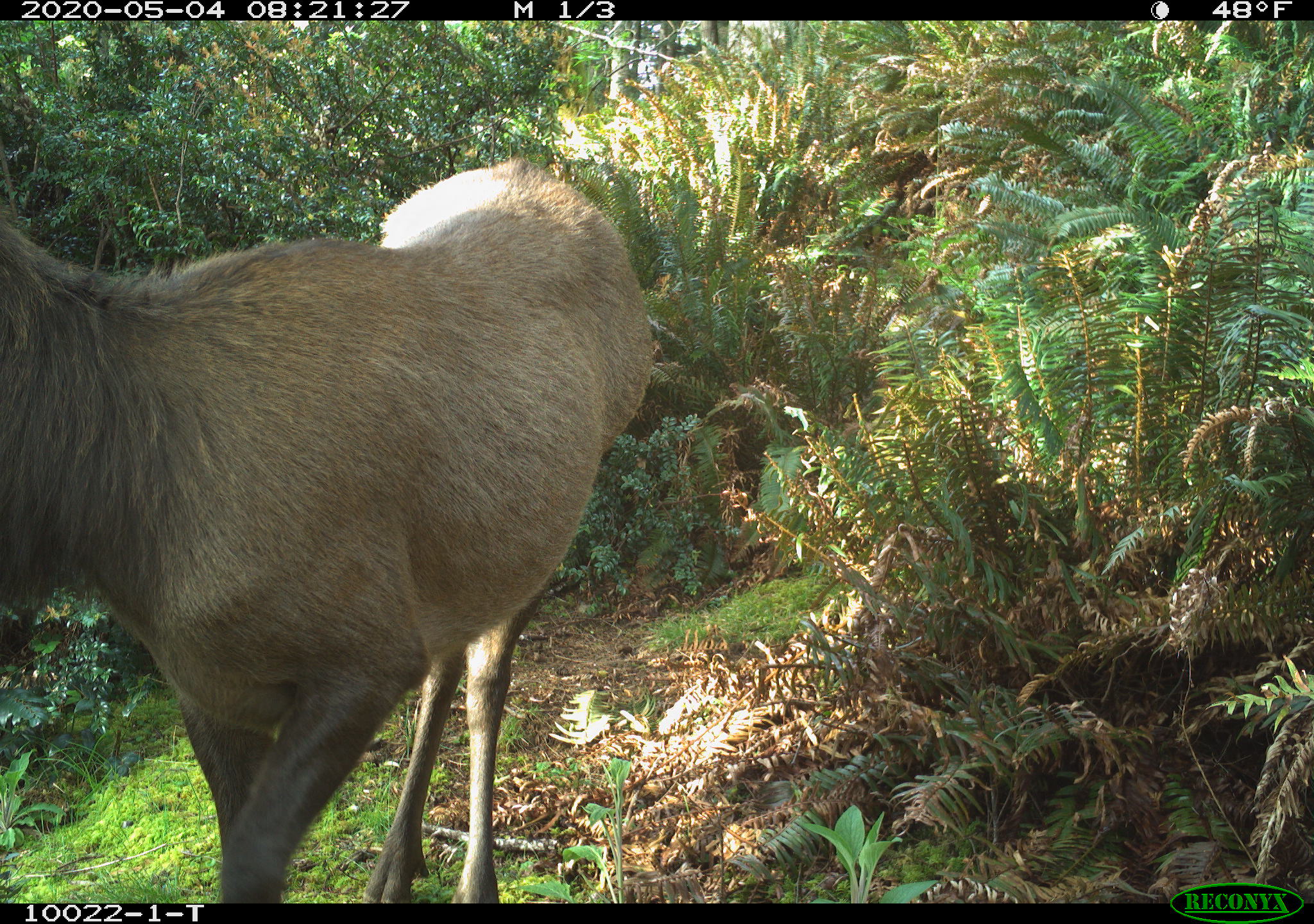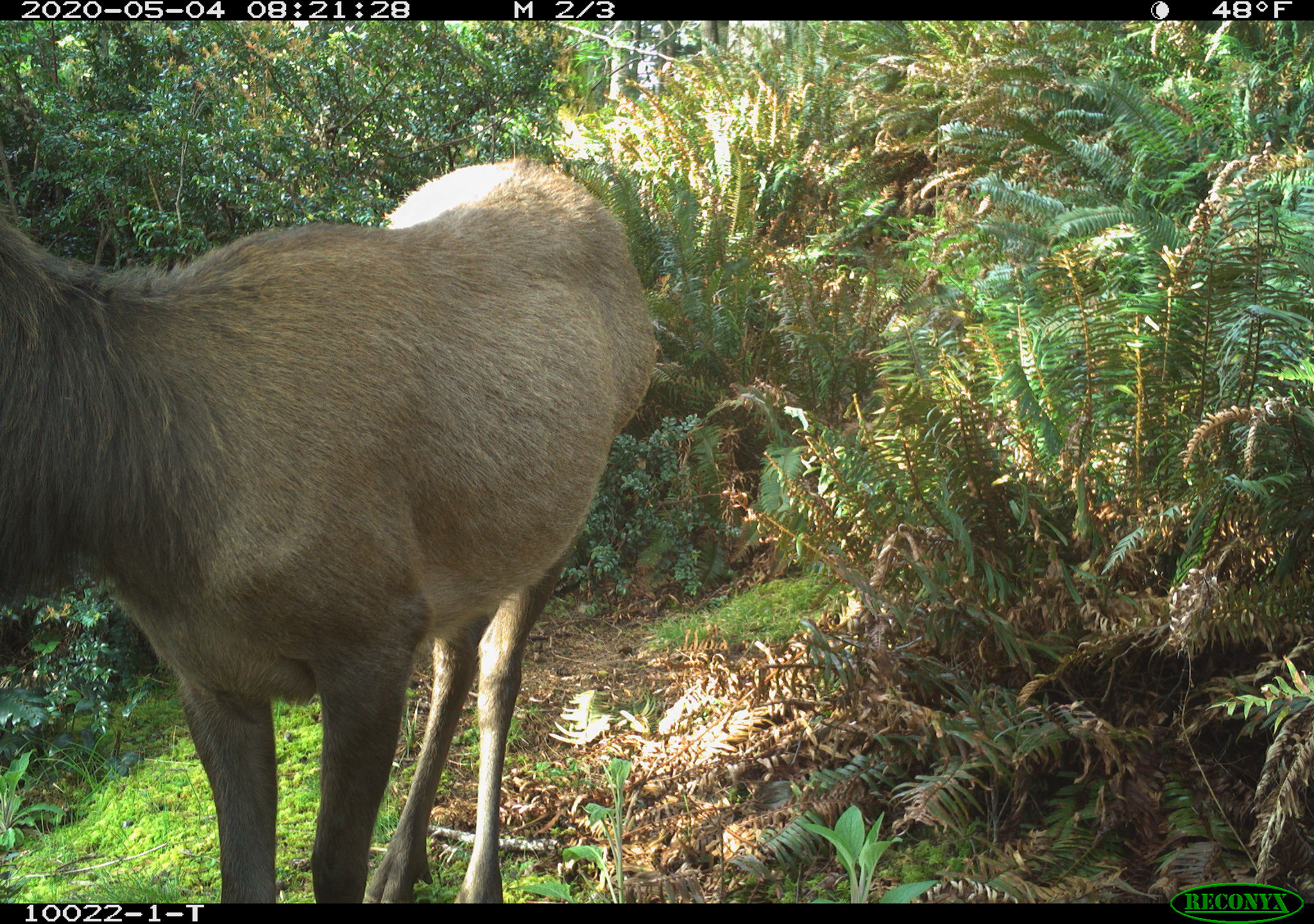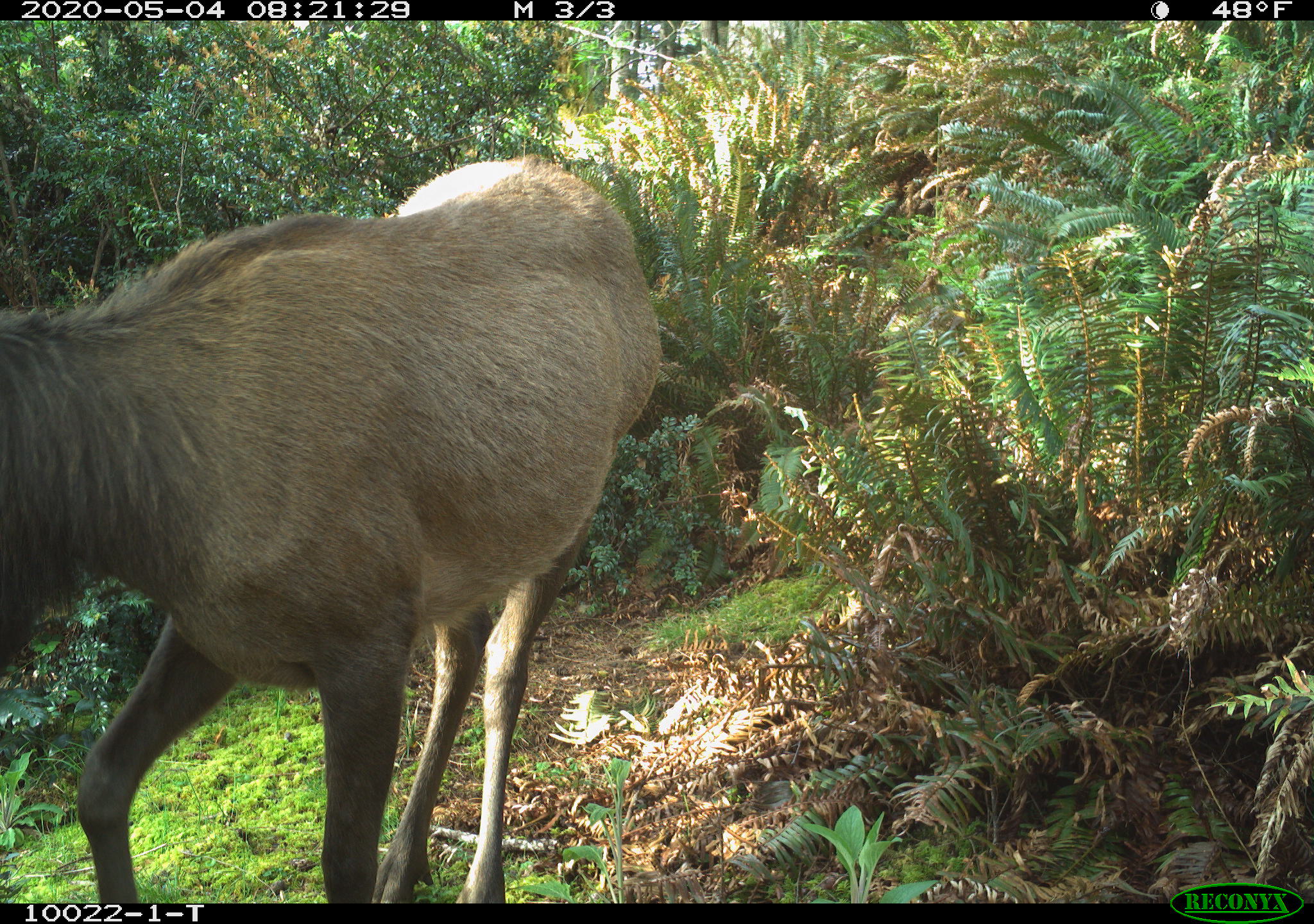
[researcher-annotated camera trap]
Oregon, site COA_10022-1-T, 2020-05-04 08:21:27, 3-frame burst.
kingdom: Animalia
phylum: Chordata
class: Mammalia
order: Artiodactyla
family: Cervidae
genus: Cervus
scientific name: Cervus canadensis roosevelti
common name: roosevelt elk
Roosevelt elk (Cervus canadensis roosevelti).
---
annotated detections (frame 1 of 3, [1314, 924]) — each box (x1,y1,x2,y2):
roosevelt elk: (7,157,666,897)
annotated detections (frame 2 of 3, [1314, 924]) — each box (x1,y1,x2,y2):
roosevelt elk: (3,146,663,895)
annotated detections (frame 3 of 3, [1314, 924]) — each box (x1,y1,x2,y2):
roosevelt elk: (1,152,668,896)